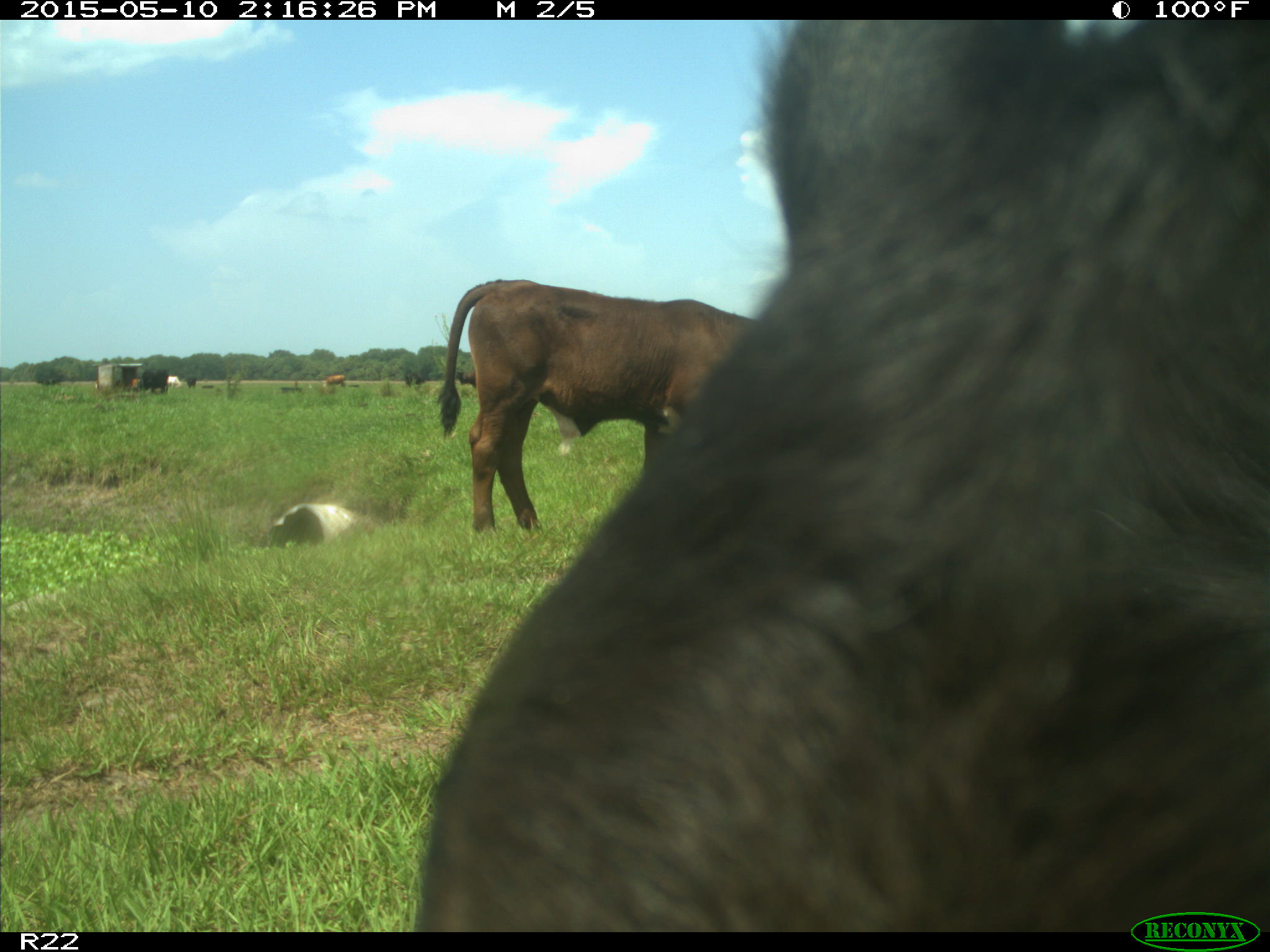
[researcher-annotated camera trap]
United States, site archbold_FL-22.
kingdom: Animalia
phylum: Chordata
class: Mammalia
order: Artiodactyla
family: Bovidae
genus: Bos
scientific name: Bos taurus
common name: domestic cow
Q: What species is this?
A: Bos taurus (domestic cow).